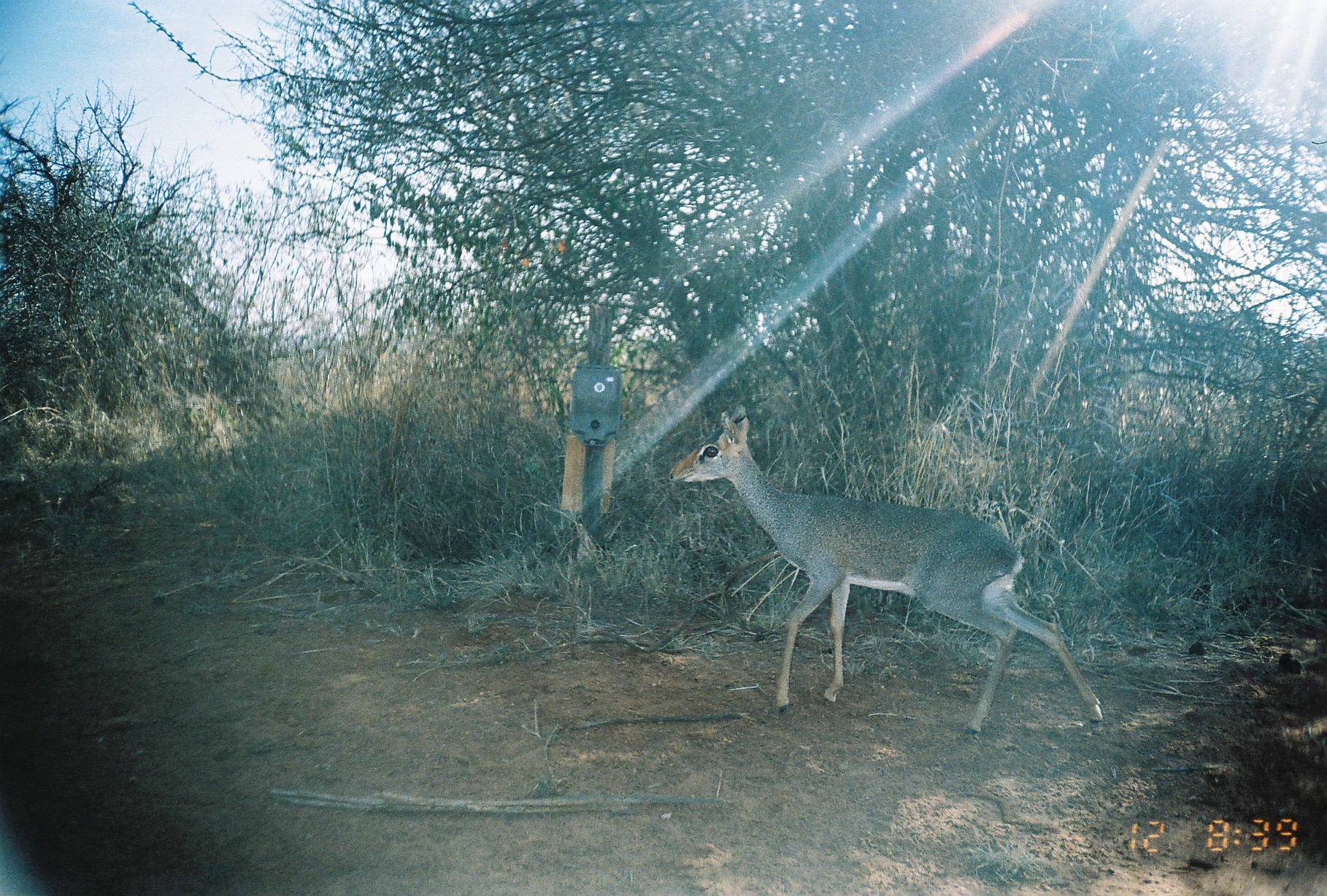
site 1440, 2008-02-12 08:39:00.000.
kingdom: Animalia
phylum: Chordata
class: Mammalia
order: Artiodactyla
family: Bovidae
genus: Madoqua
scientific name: Madoqua guentheri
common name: günther's dik-dik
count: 1